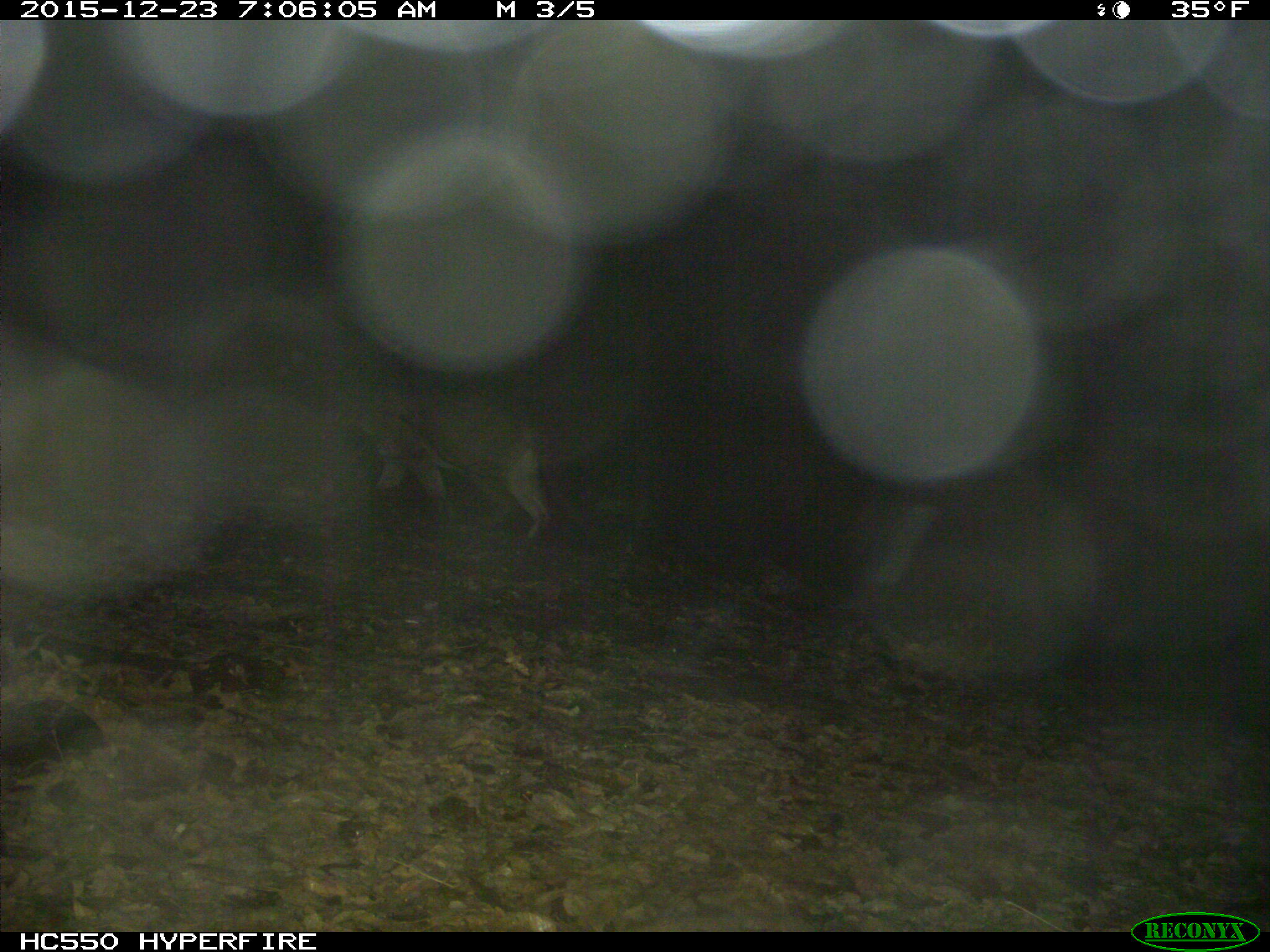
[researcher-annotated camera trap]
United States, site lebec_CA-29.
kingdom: Animalia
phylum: Chordata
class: Mammalia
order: Carnivora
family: Felidae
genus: Puma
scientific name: Puma concolor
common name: mountain lion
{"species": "Puma concolor (mountain lion)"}